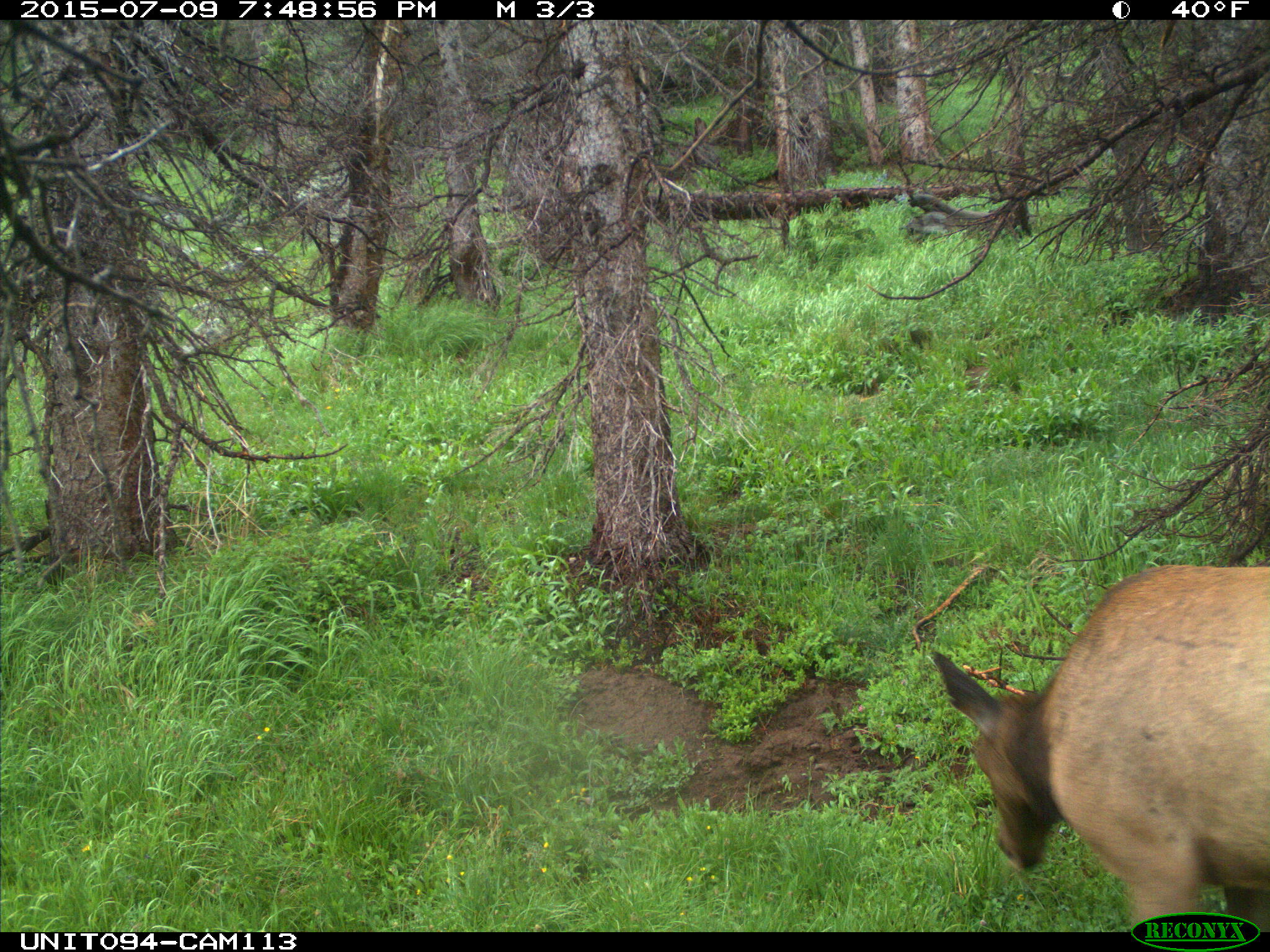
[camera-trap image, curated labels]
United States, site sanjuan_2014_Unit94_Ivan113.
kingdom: Animalia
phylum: Chordata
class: Mammalia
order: Artiodactyla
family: Cervidae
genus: Cervus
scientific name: Cervus elaphus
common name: red deer